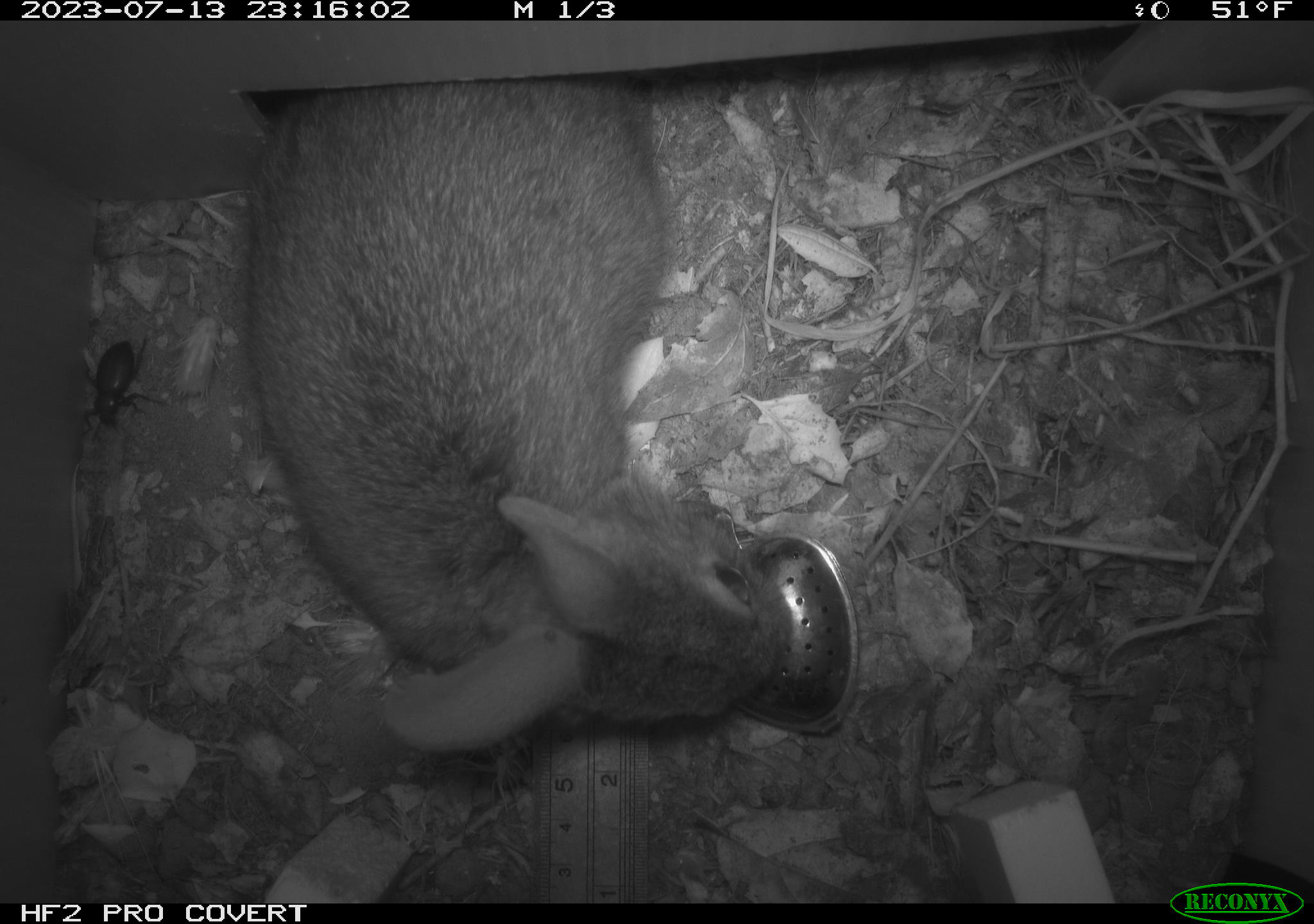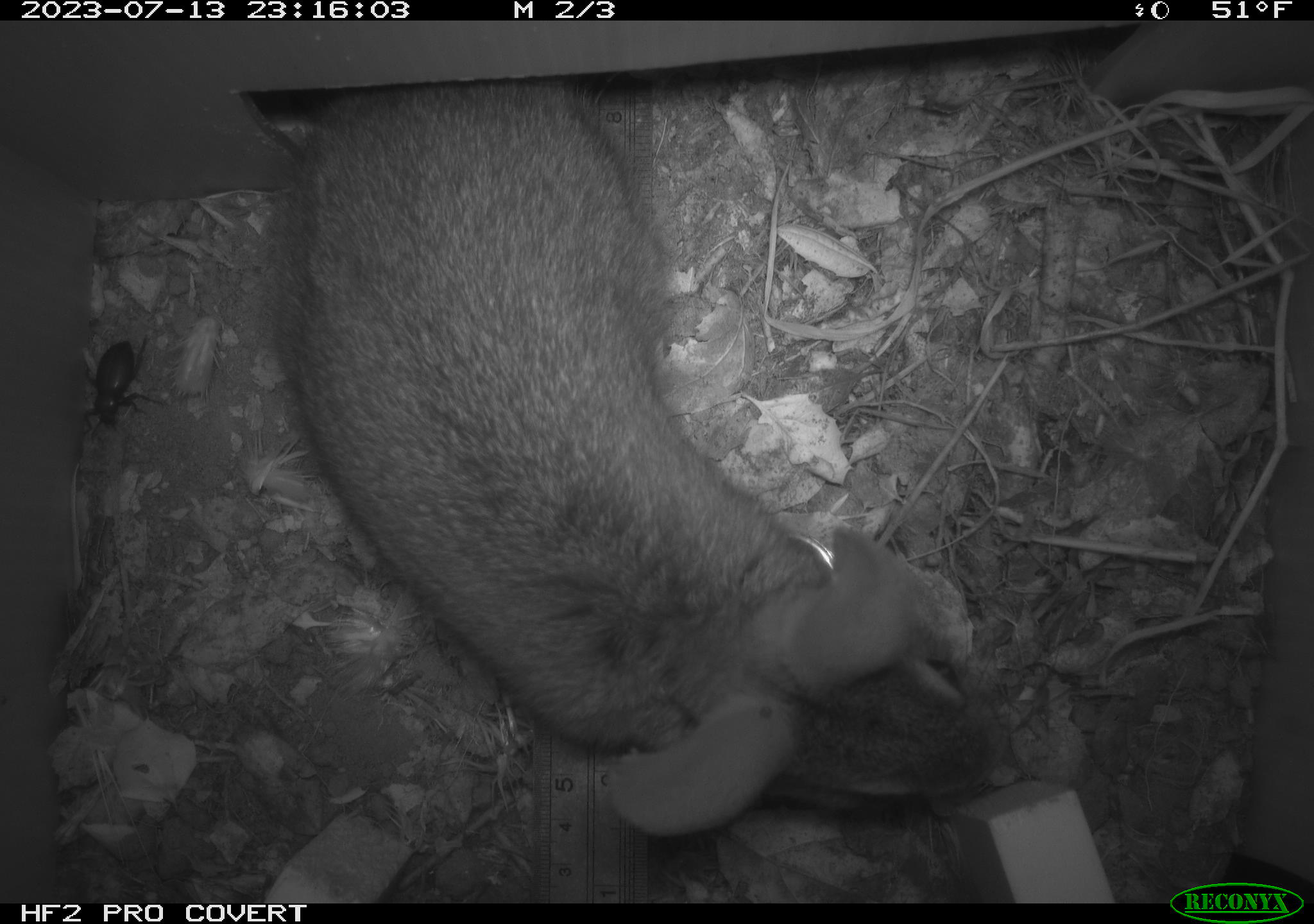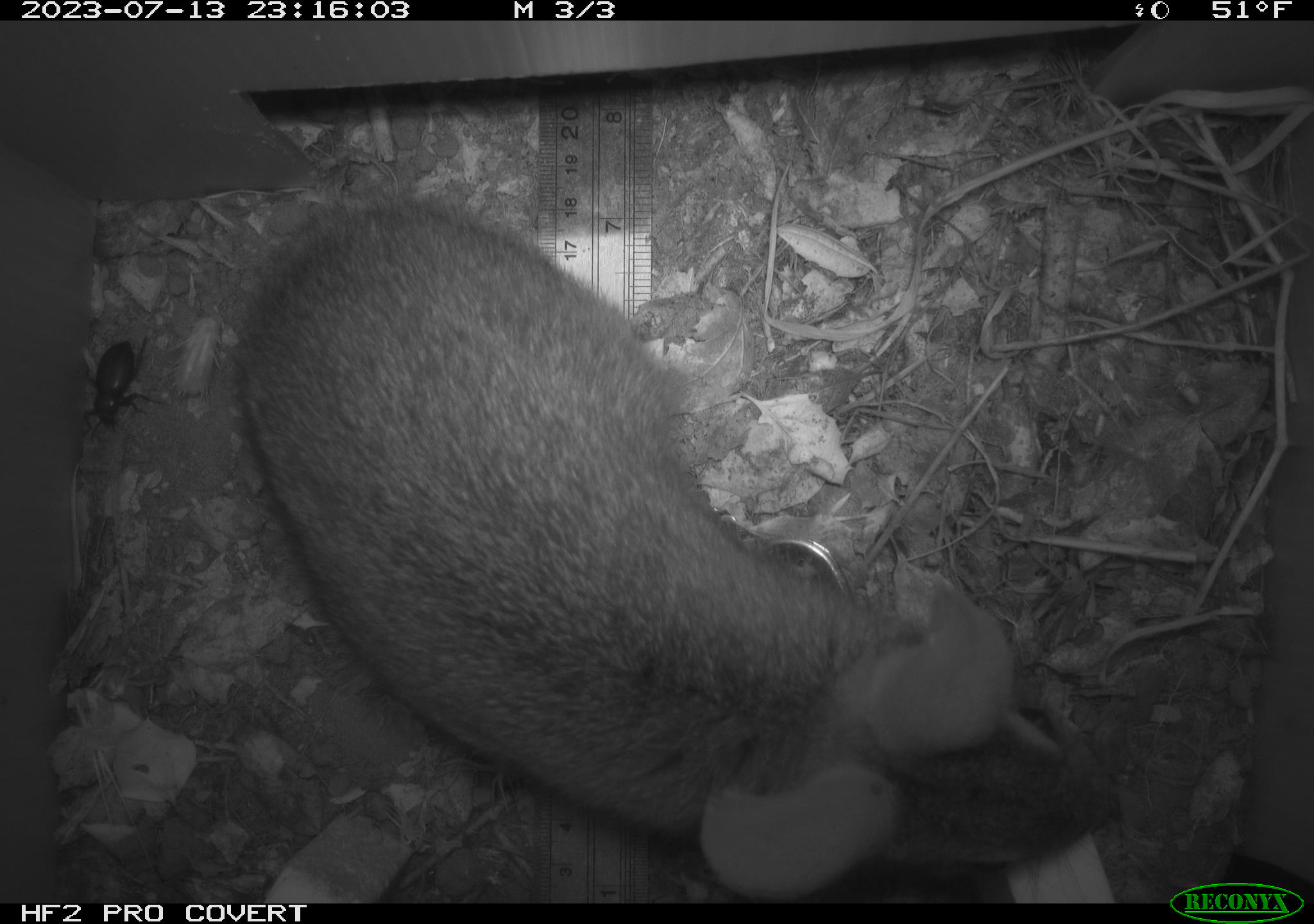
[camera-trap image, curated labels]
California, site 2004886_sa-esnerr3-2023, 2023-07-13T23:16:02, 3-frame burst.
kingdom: Animalia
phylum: Chordata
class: Mammalia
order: Lagomorpha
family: Leporidae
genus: Sylvilagus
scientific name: Sylvilagus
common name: cottontail rabbits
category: sylvilagus species